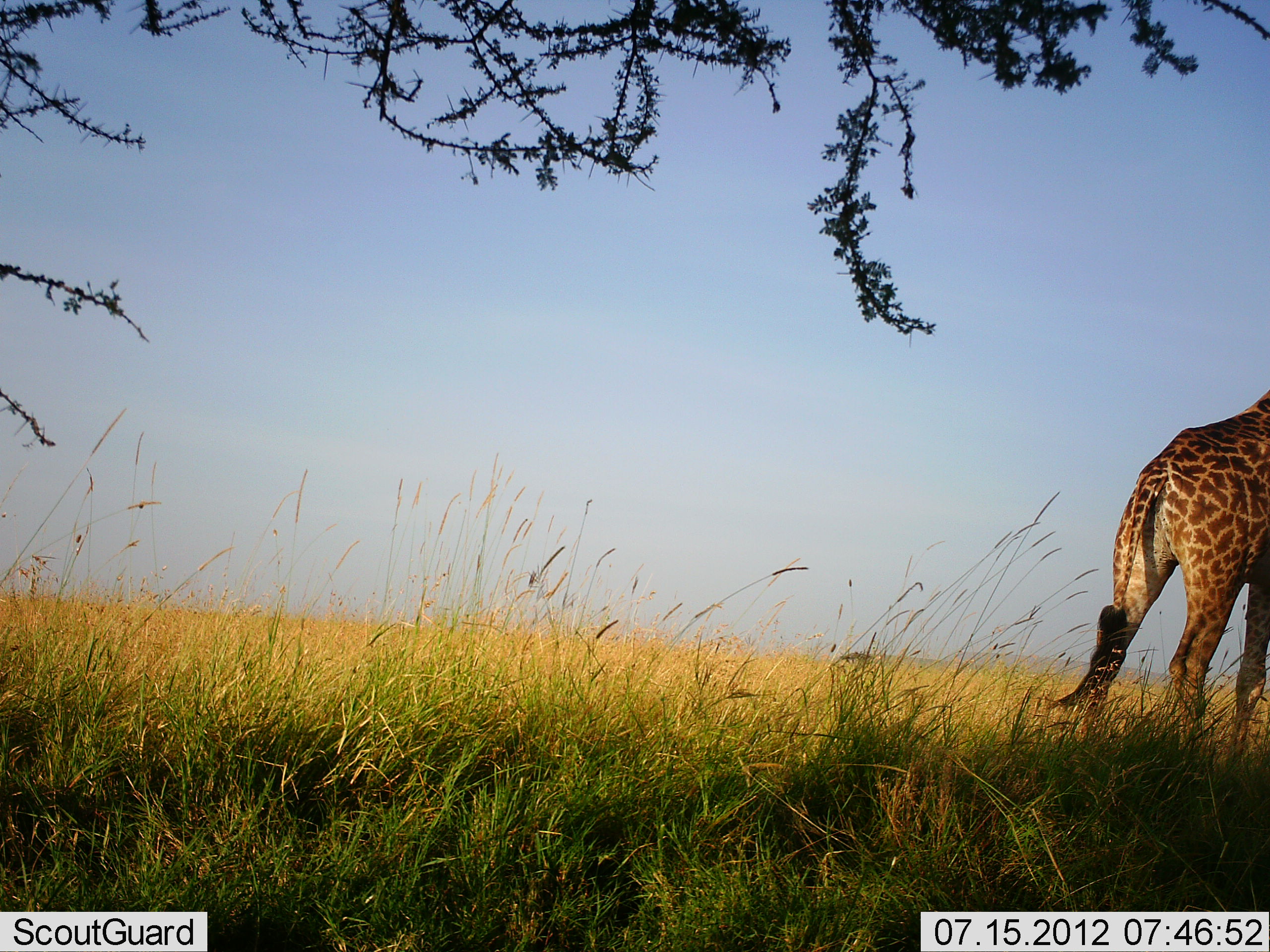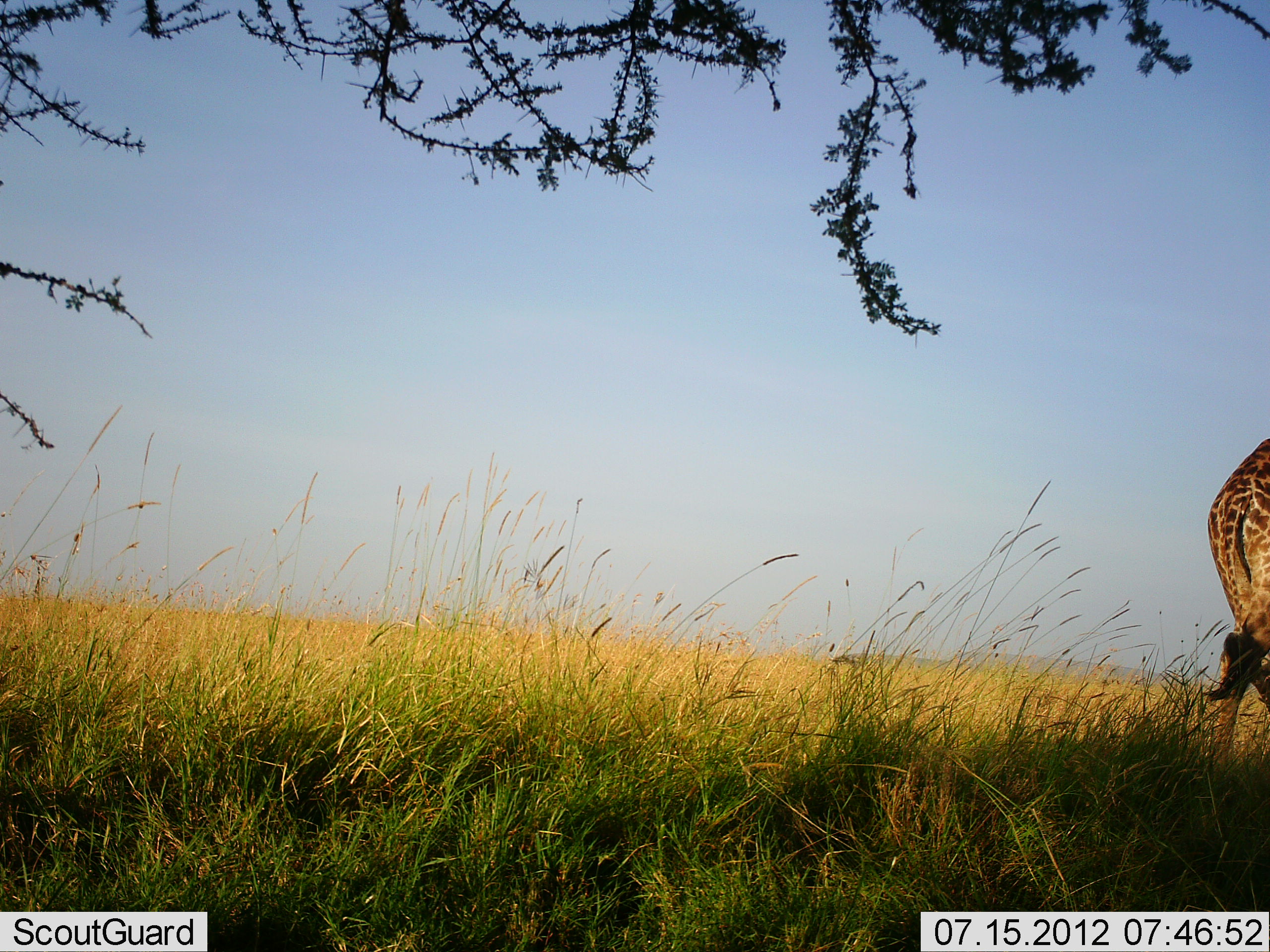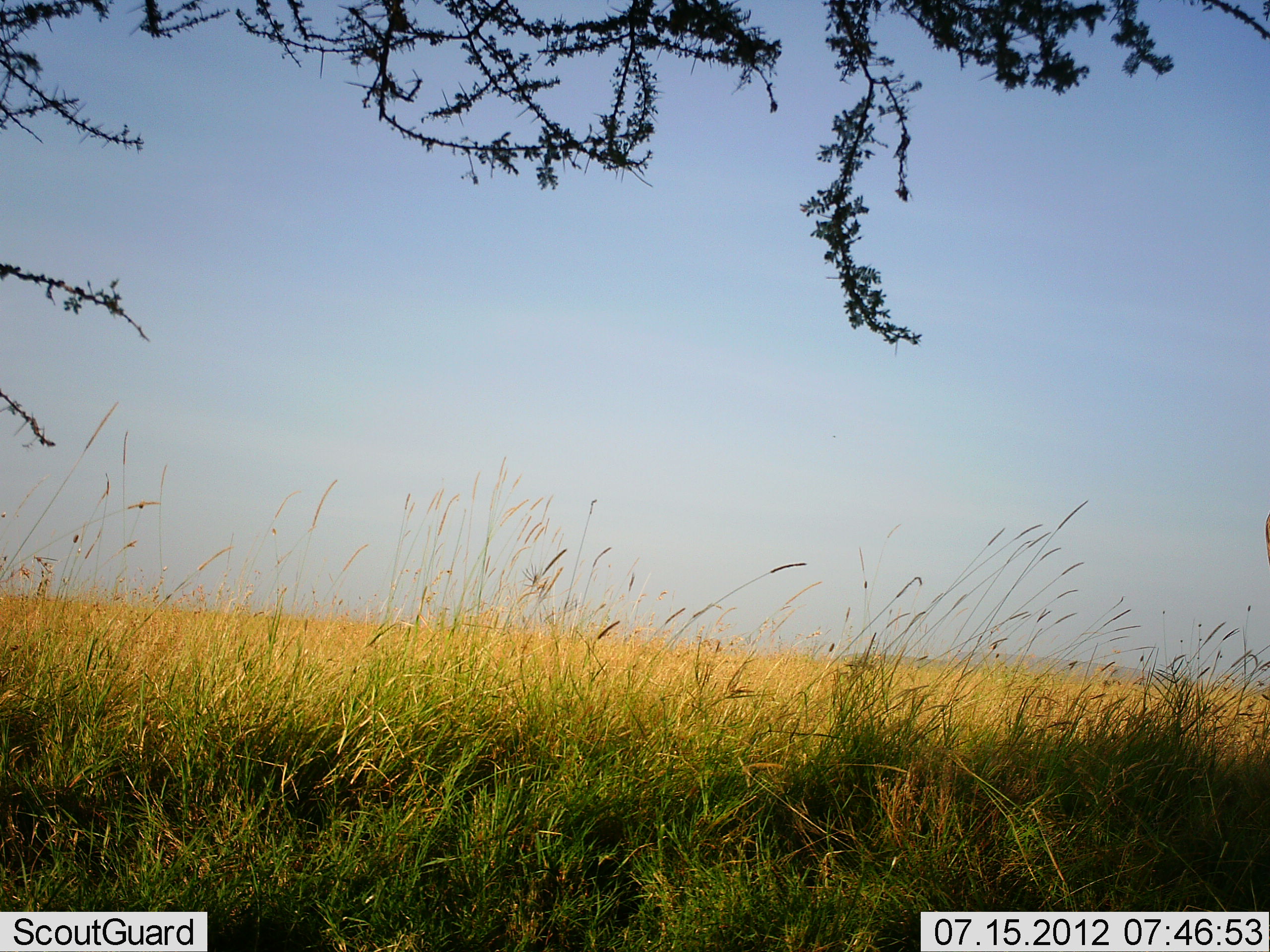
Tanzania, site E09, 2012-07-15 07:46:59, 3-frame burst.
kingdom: Animalia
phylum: Chordata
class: Mammalia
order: Artiodactyla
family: Giraffidae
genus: Giraffa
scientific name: Giraffa camelopardalis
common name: giraffe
Giraffe (Giraffa camelopardalis), count 1. Behavior (volunteer vote fractions): standing 0%, resting 0%, moving 100%, interacting 0%. Young present (vote fraction): 0%. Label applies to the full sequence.